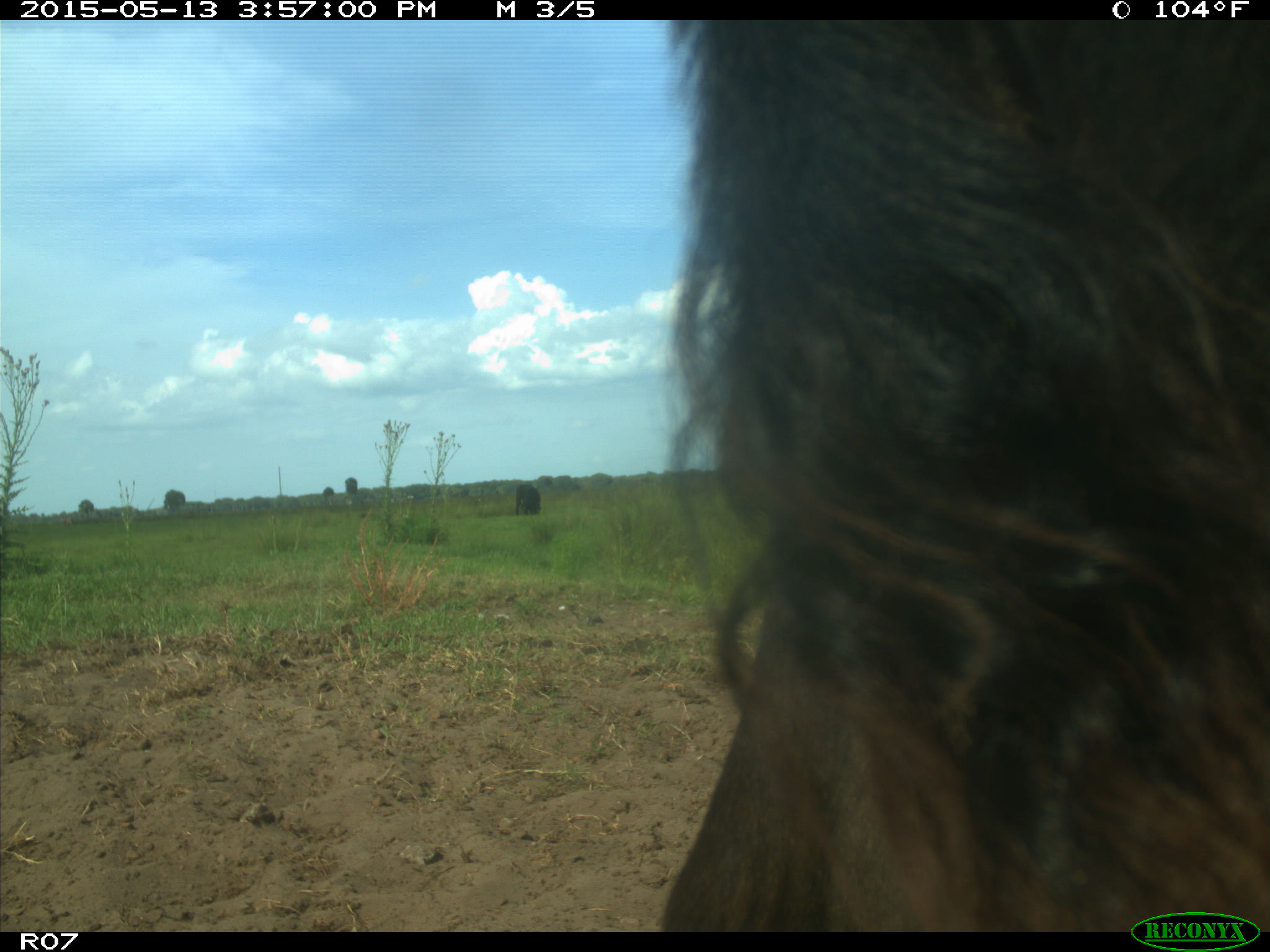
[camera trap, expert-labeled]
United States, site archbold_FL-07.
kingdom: Animalia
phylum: Chordata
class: Mammalia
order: Artiodactyla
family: Bovidae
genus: Bos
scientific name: Bos taurus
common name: domestic cow